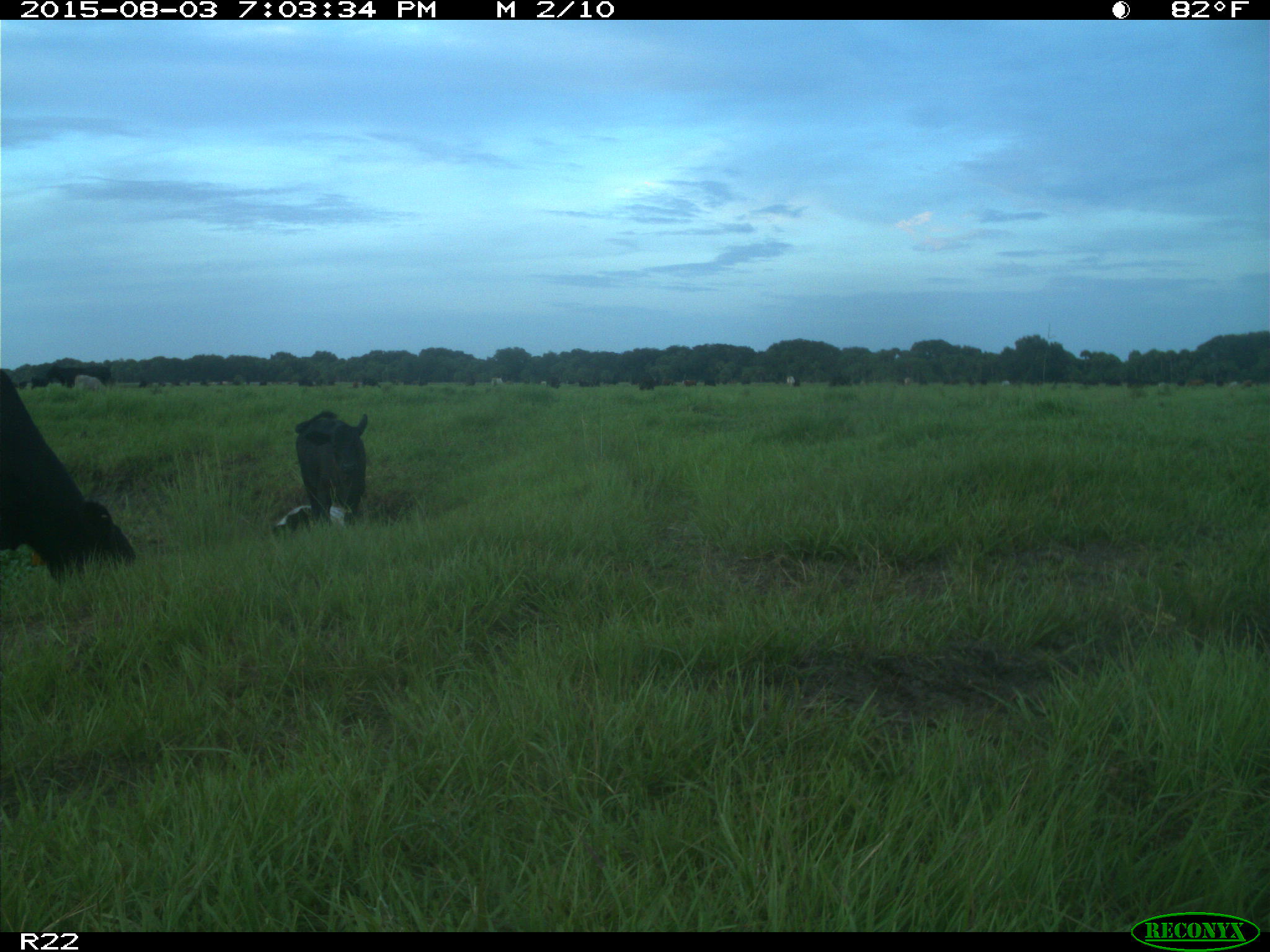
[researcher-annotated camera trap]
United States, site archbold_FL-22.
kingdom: Animalia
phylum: Chordata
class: Mammalia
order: Artiodactyla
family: Bovidae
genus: Bos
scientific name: Bos taurus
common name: domestic cow